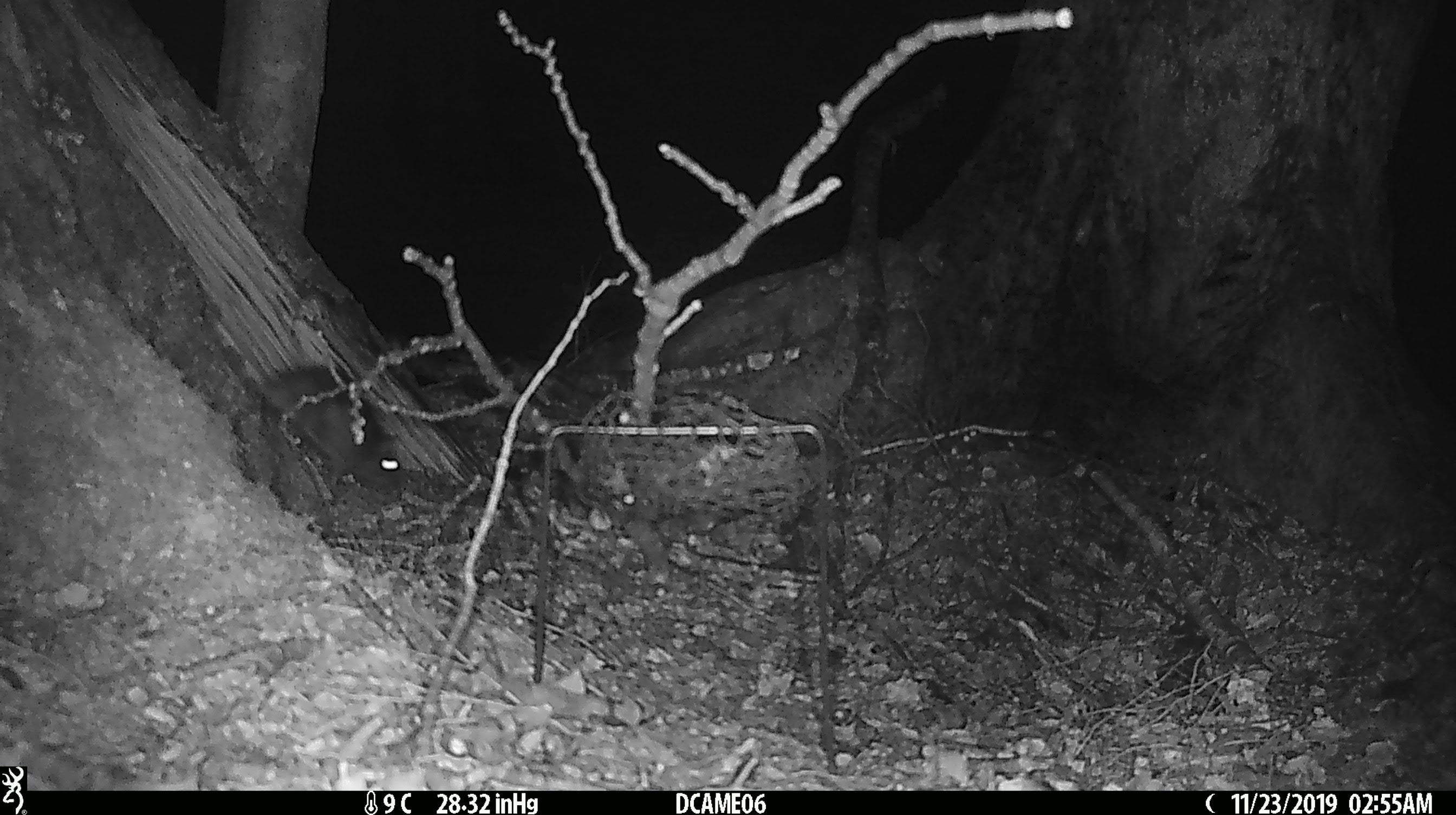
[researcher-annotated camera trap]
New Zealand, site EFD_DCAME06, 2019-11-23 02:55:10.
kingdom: Animalia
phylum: Chordata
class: Mammalia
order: Rodentia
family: Muridae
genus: Rattus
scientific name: Rattus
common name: rat